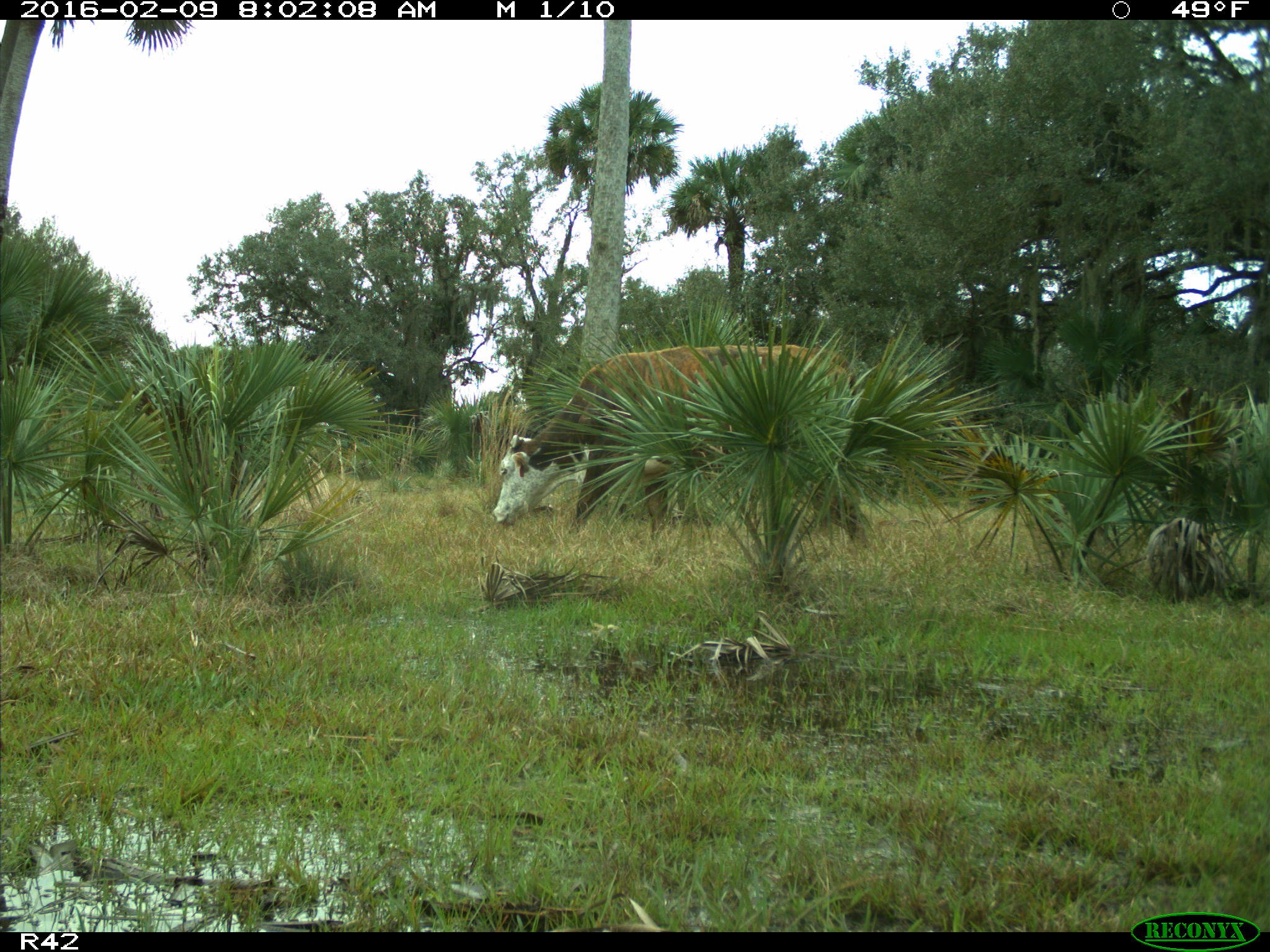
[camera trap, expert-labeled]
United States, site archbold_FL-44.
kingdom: Animalia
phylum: Chordata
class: Mammalia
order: Artiodactyla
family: Bovidae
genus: Bos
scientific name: Bos taurus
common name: domestic cow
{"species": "Bos taurus (domestic cow)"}